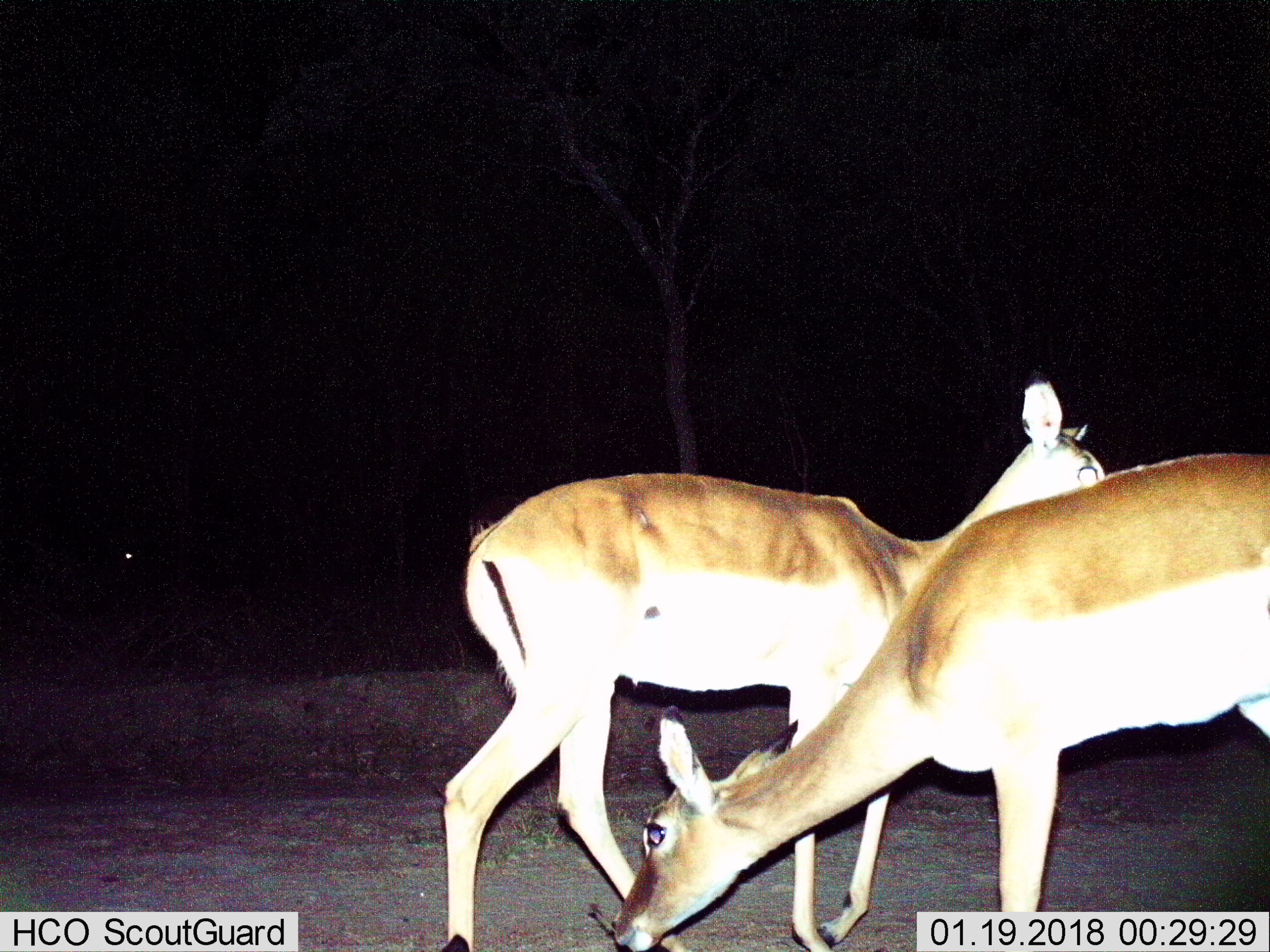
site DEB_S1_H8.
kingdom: Animalia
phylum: Chordata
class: Mammalia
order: Artiodactyla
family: Bovidae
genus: Aepyceros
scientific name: Aepyceros melampus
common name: impala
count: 2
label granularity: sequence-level